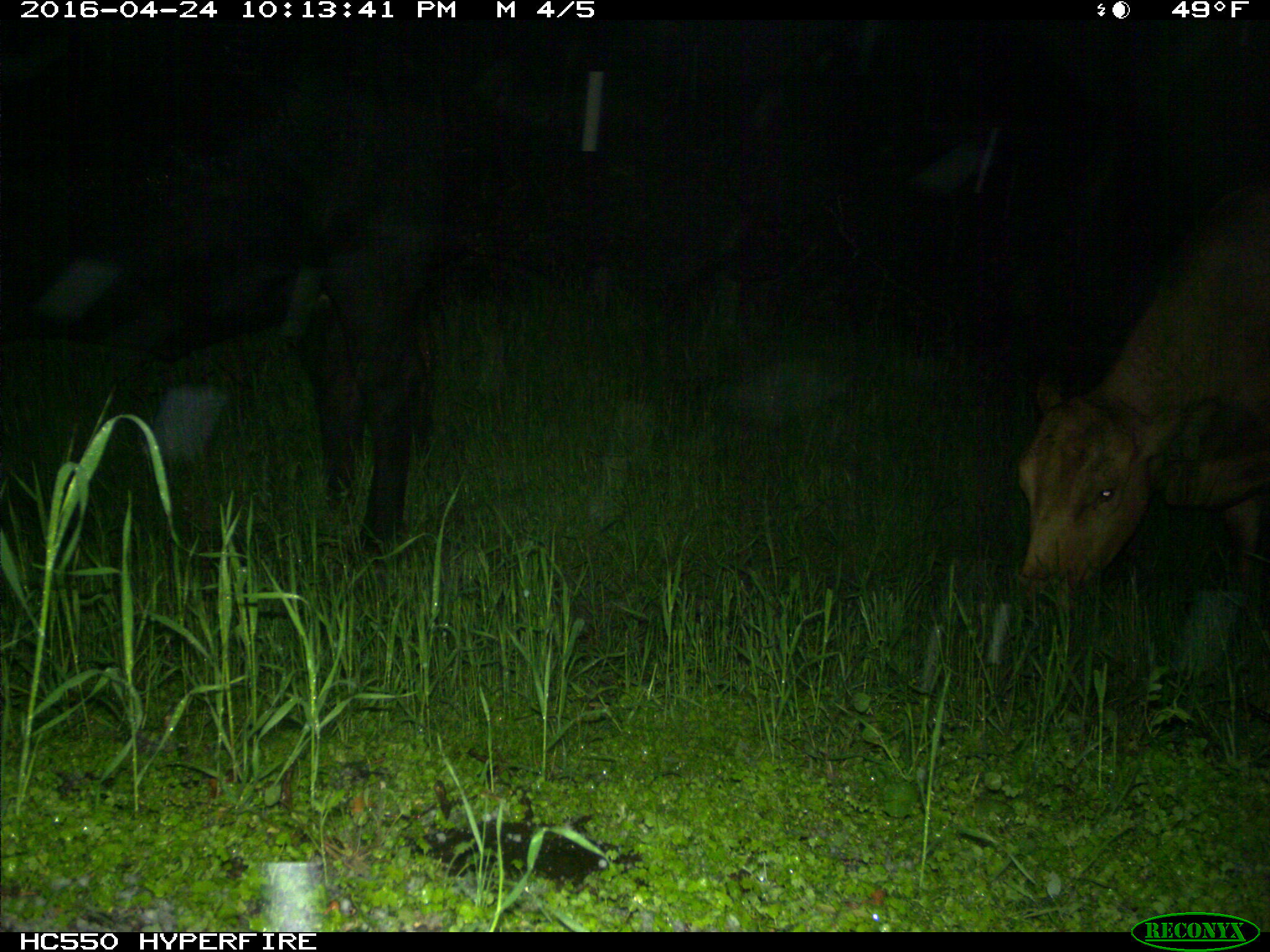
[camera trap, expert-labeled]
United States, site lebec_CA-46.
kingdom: Animalia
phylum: Chordata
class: Mammalia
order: Artiodactyla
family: Bovidae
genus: Bos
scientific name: Bos taurus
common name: domestic cow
Bos taurus (domestic cow).